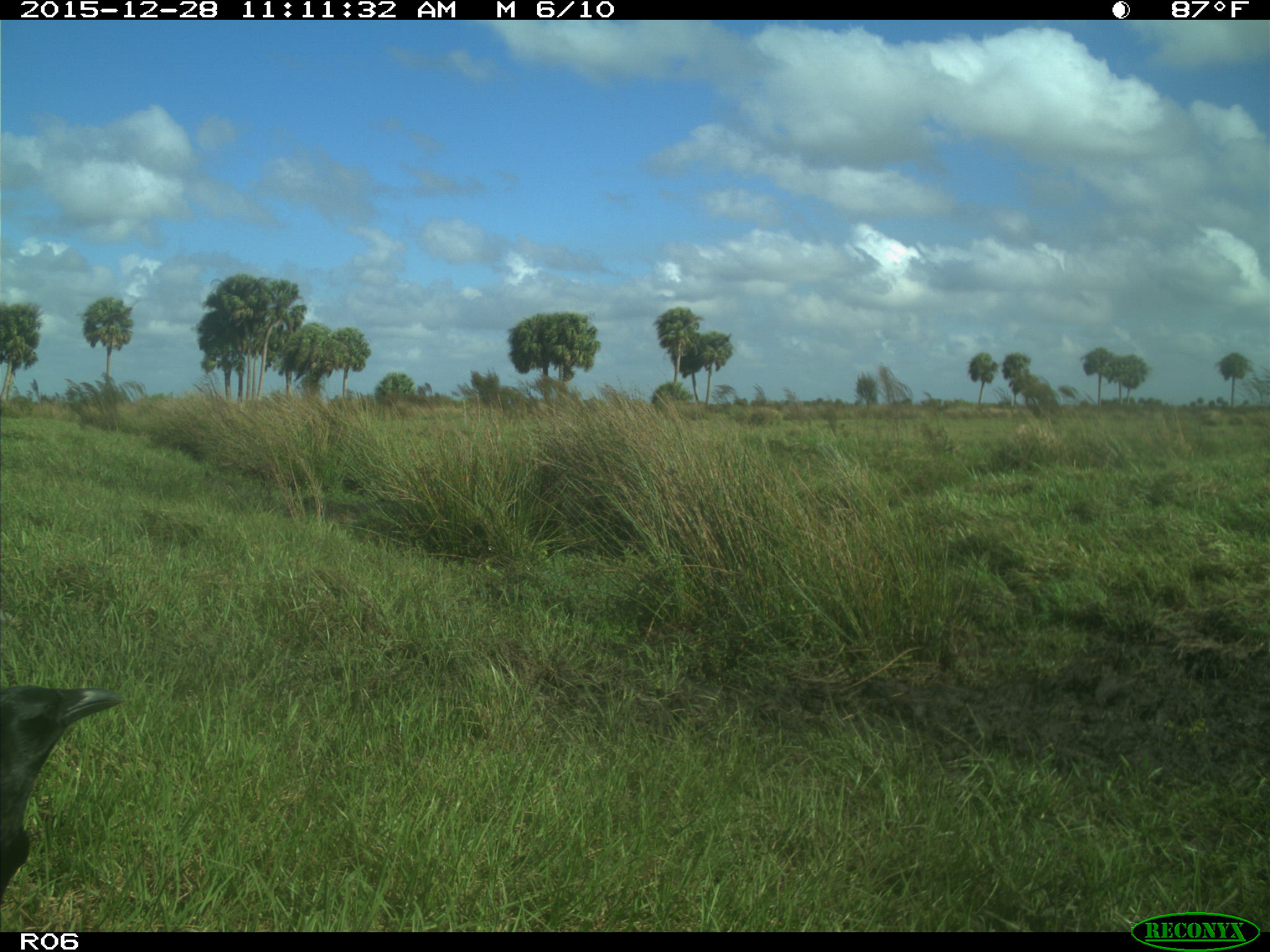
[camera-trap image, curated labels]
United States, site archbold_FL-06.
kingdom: Animalia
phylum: Chordata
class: Aves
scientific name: Aves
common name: birds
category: unidentified bird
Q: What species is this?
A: Unidentified bird (birds) (Aves).